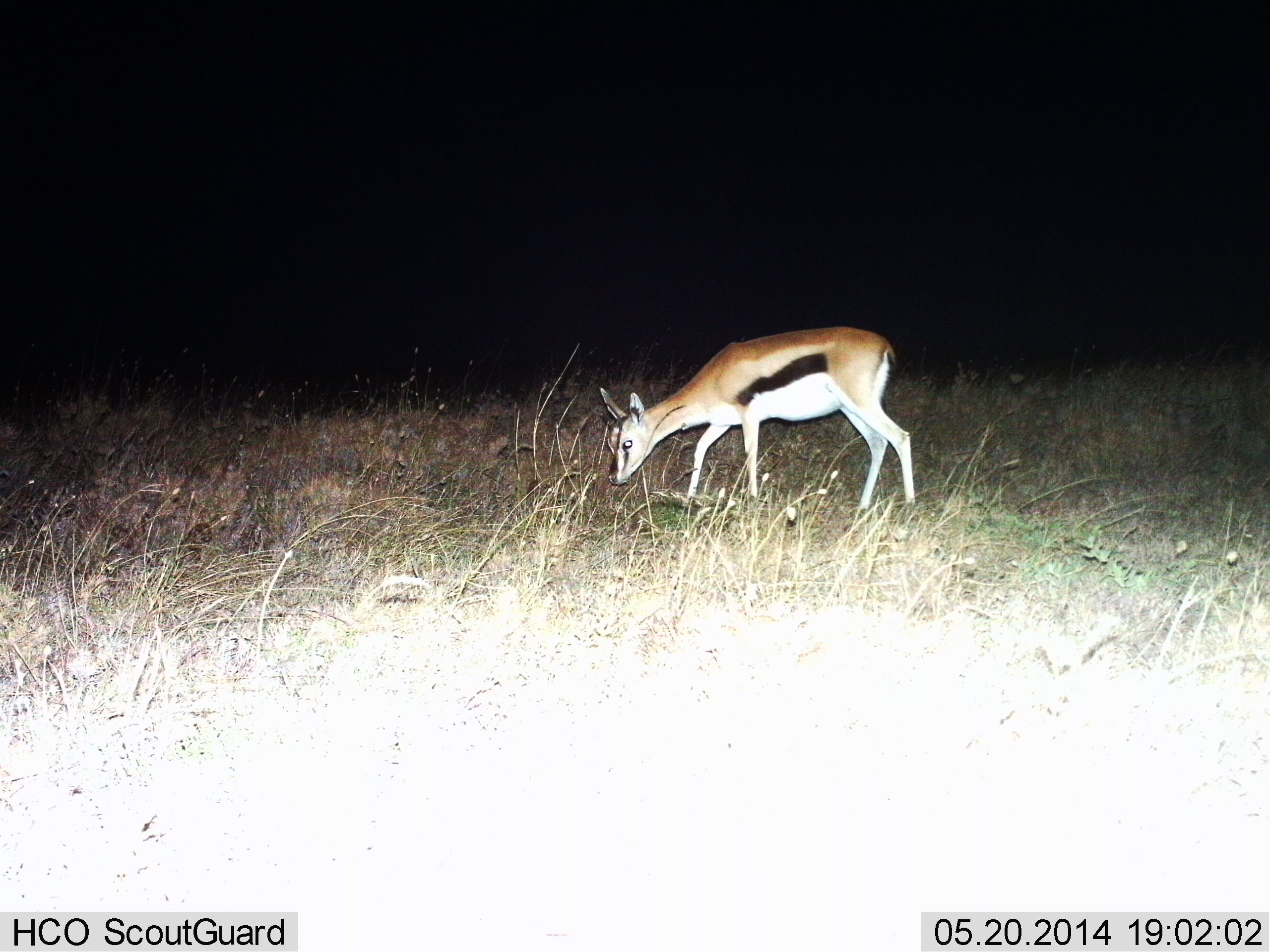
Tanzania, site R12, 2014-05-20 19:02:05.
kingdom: Animalia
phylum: Chordata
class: Mammalia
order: Artiodactyla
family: Bovidae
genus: Eudorcas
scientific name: Eudorcas thomsonii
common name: thomson's gazelle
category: gazellethomsons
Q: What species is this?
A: Gazellethomsons (thomson's gazelle) (Eudorcas thomsonii).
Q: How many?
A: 1.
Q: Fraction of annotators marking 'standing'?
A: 30%.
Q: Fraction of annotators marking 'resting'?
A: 0%.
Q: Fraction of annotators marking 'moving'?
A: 20%.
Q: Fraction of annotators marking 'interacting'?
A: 0%.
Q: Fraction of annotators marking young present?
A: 0%.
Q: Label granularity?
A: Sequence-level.